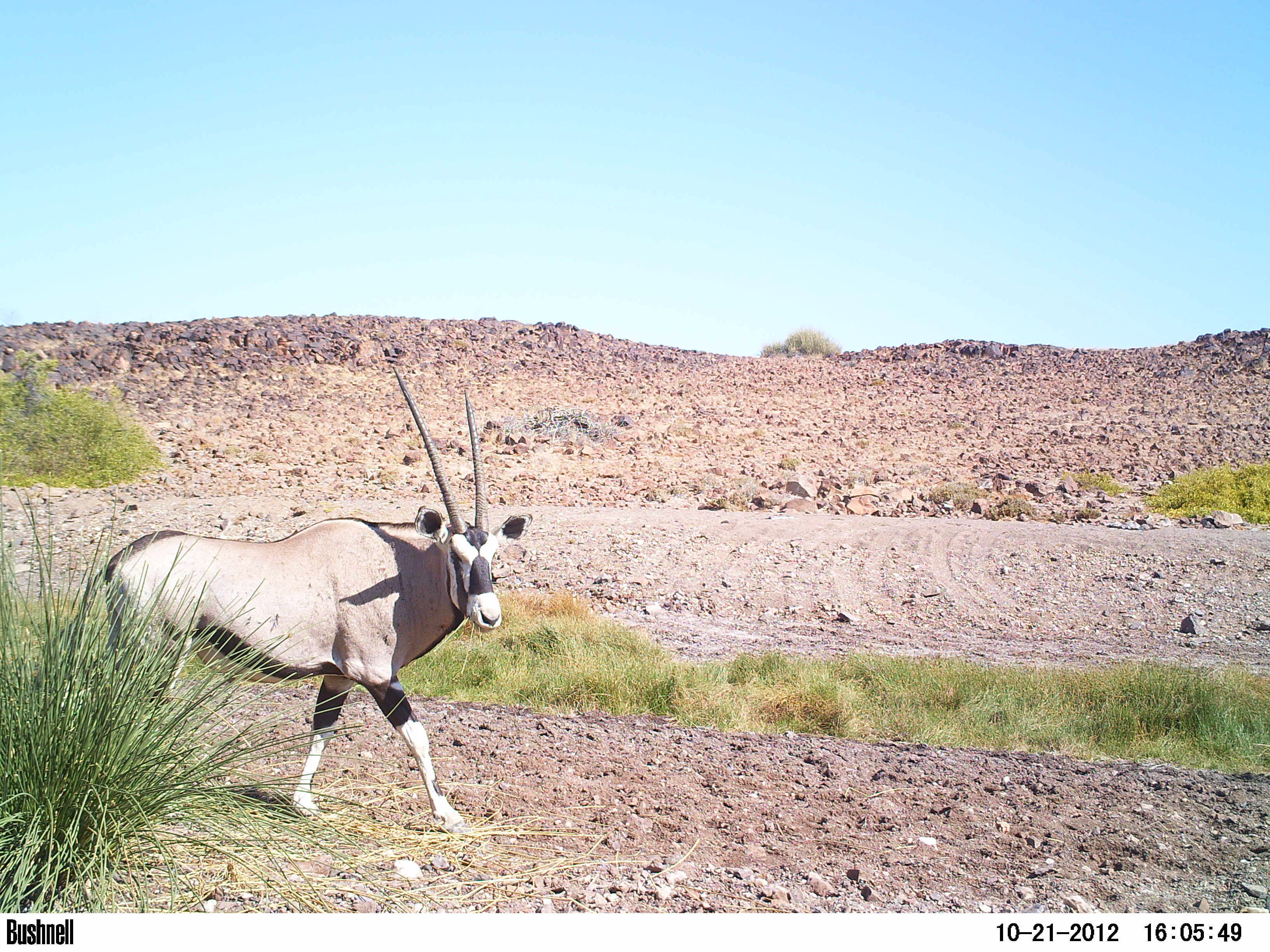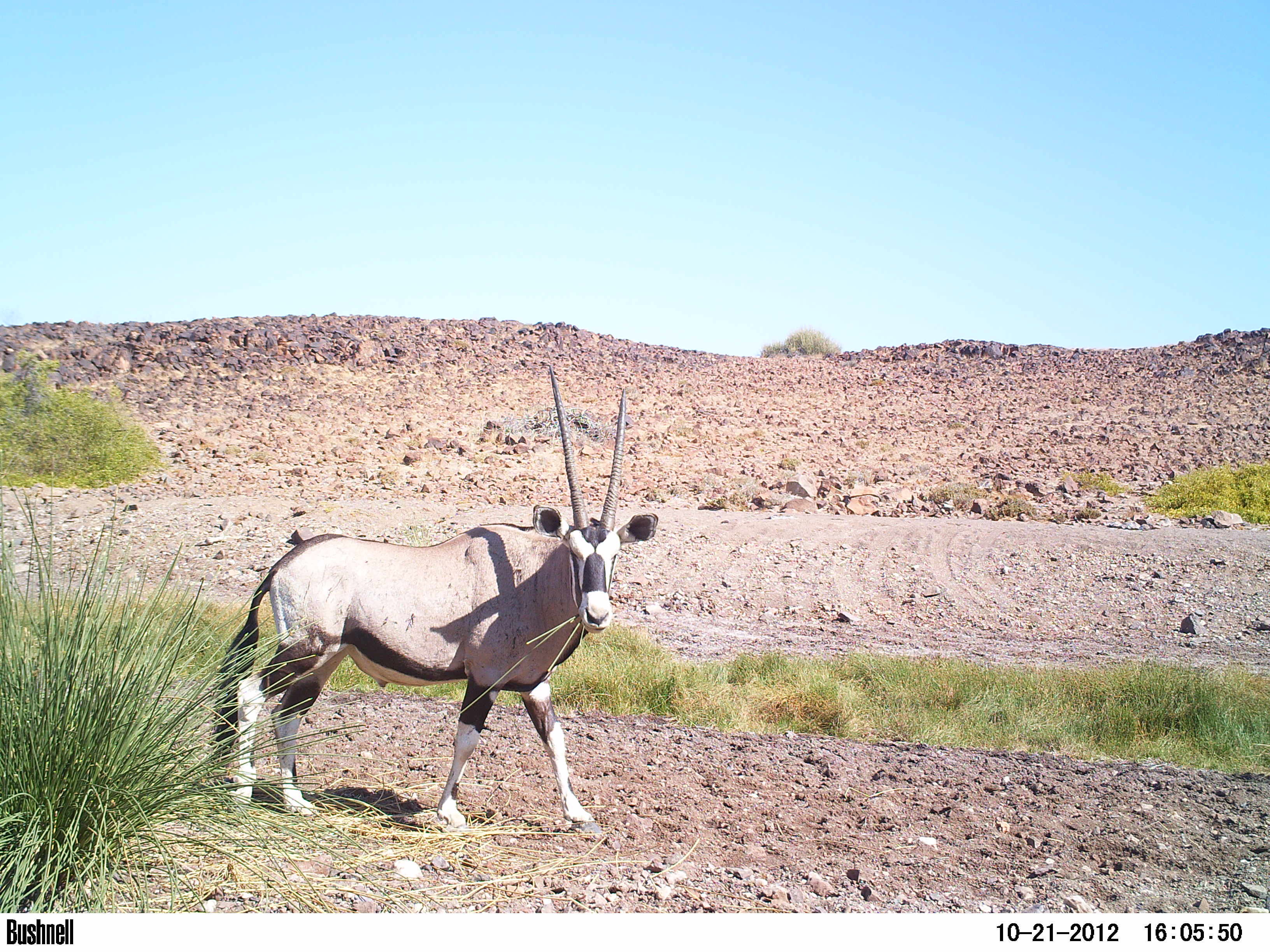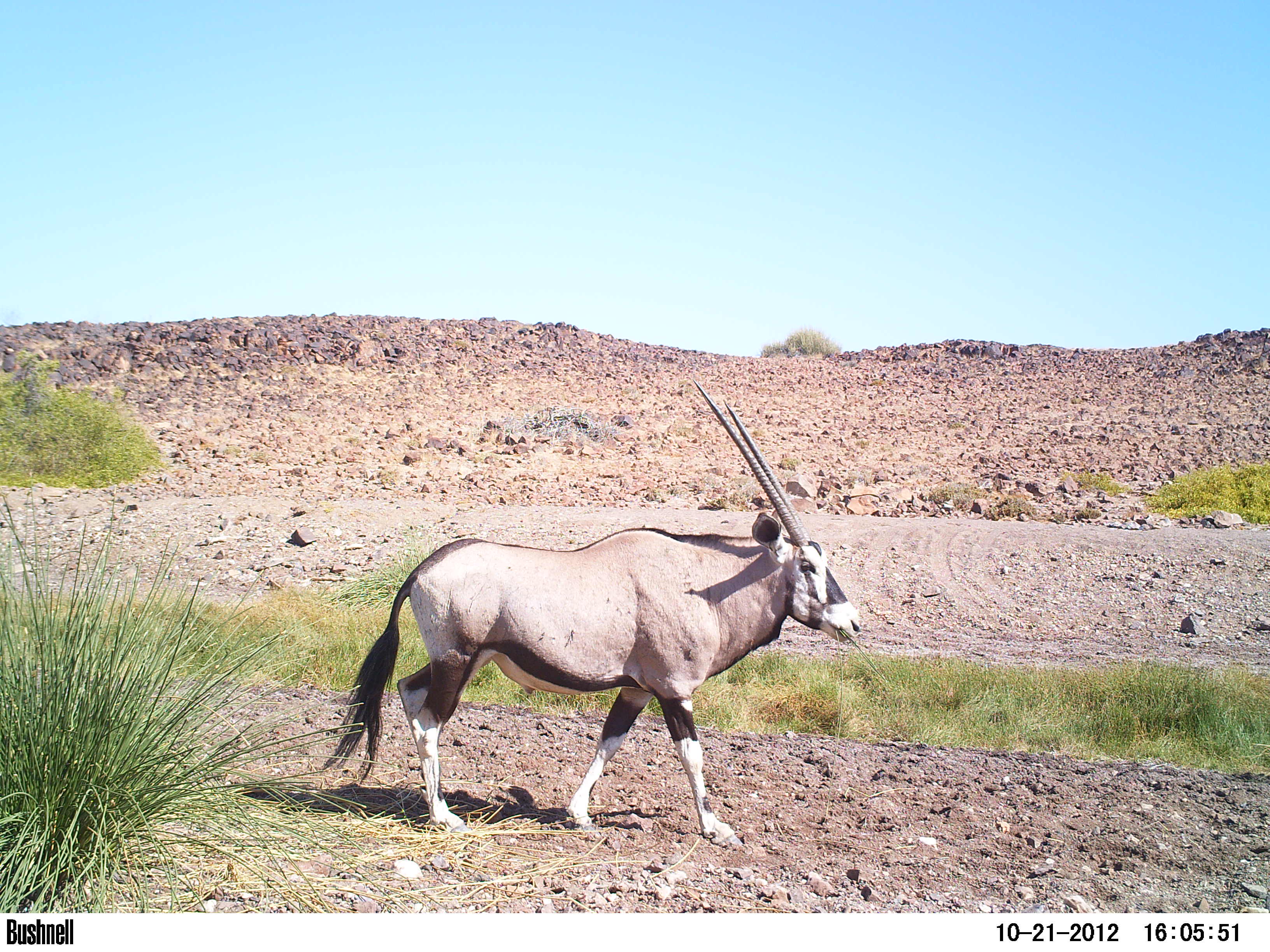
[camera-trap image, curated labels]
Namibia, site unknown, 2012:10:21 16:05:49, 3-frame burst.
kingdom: Animalia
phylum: Chordata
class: Mammalia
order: Artiodactyla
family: Bovidae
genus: Oryx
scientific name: Oryx gazella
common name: gemsbok